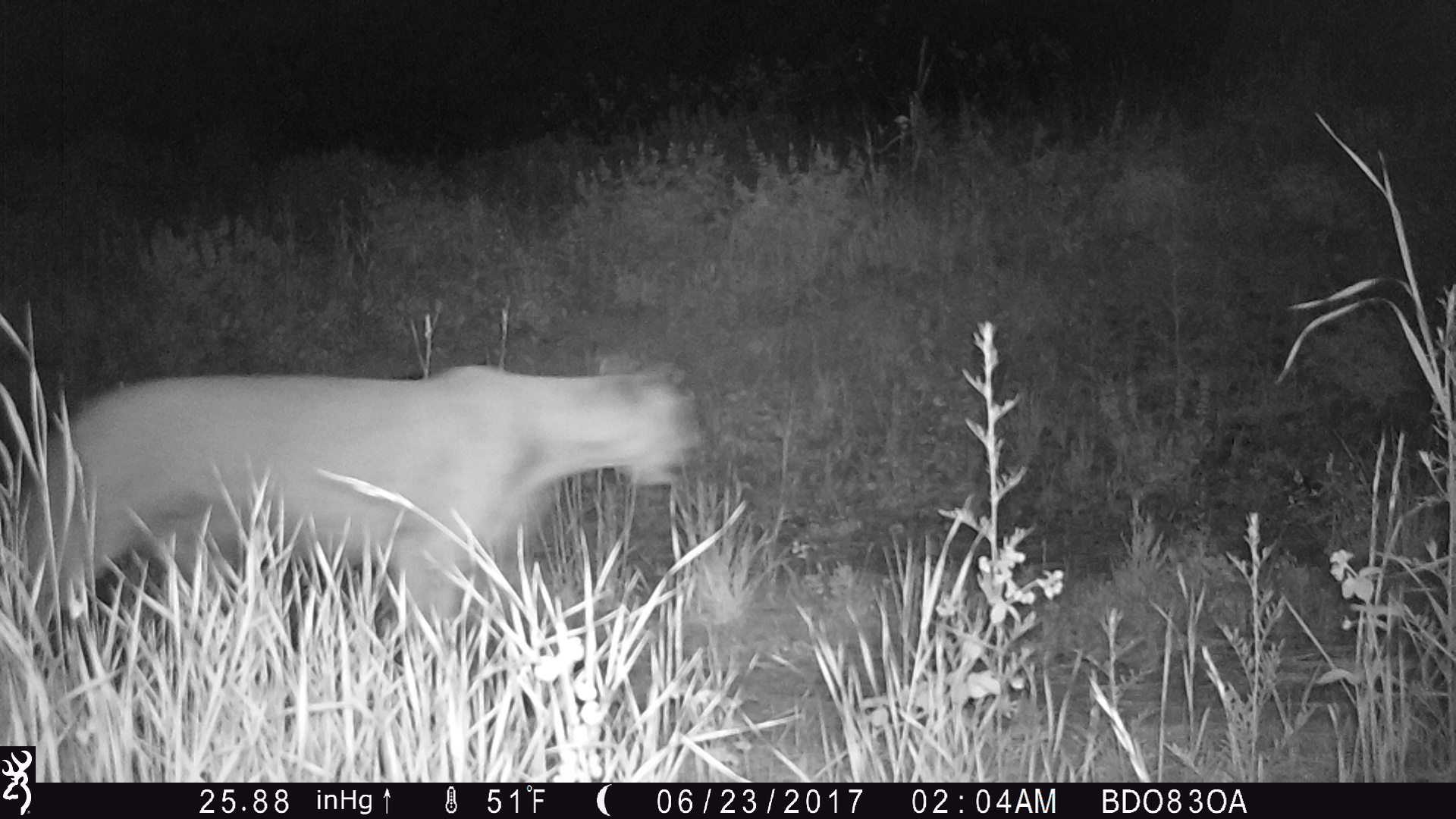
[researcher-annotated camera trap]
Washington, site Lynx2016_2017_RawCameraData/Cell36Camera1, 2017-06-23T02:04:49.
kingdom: Animalia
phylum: Chordata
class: Mammalia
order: Carnivora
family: Felidae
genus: Puma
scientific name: Puma concolor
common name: mountain lion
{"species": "Puma concolor (mountain lion)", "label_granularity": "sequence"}